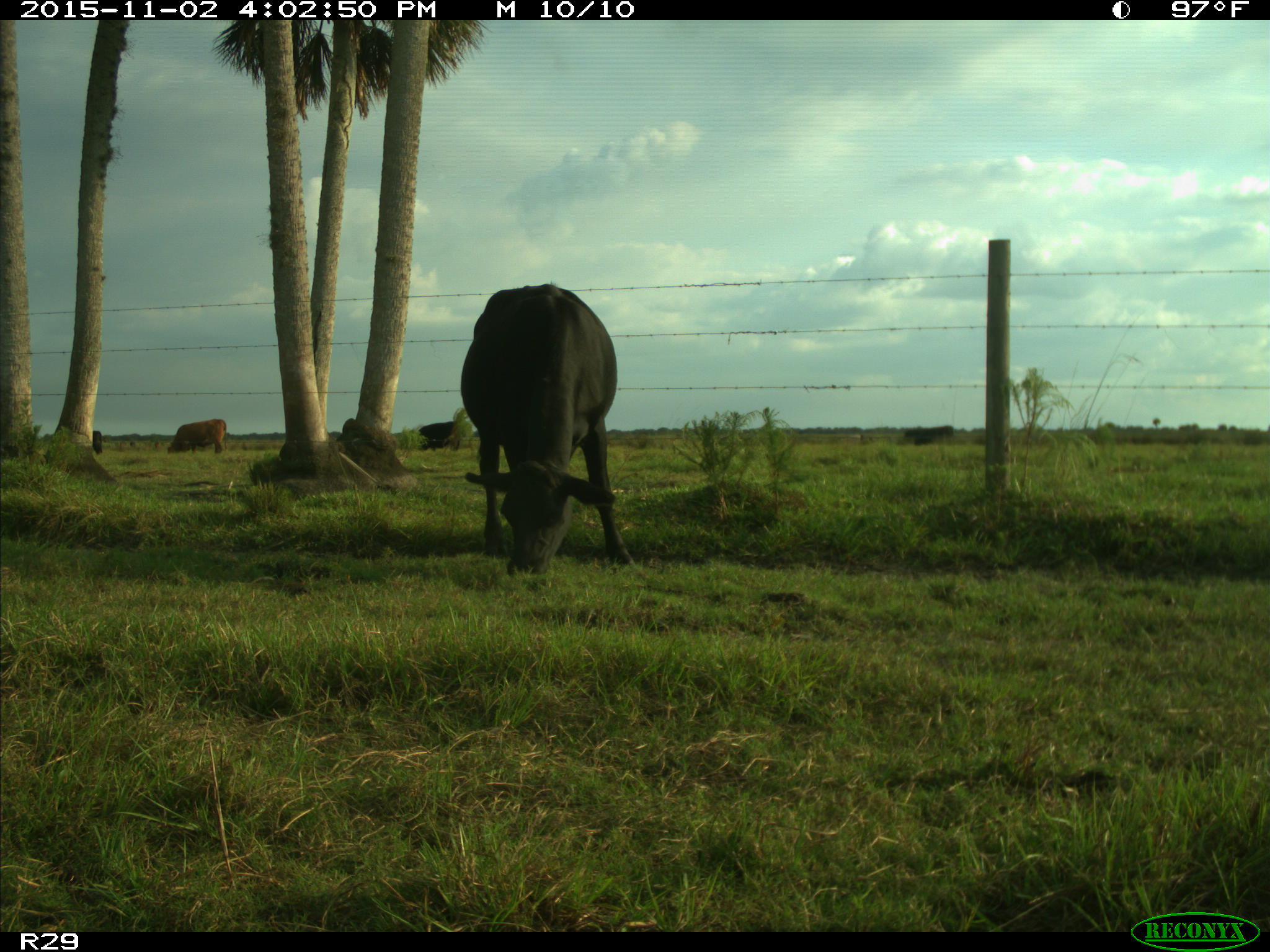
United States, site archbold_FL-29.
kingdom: Animalia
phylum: Chordata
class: Mammalia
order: Artiodactyla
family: Bovidae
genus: Bos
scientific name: Bos taurus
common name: domestic cow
Bos taurus (domestic cow).